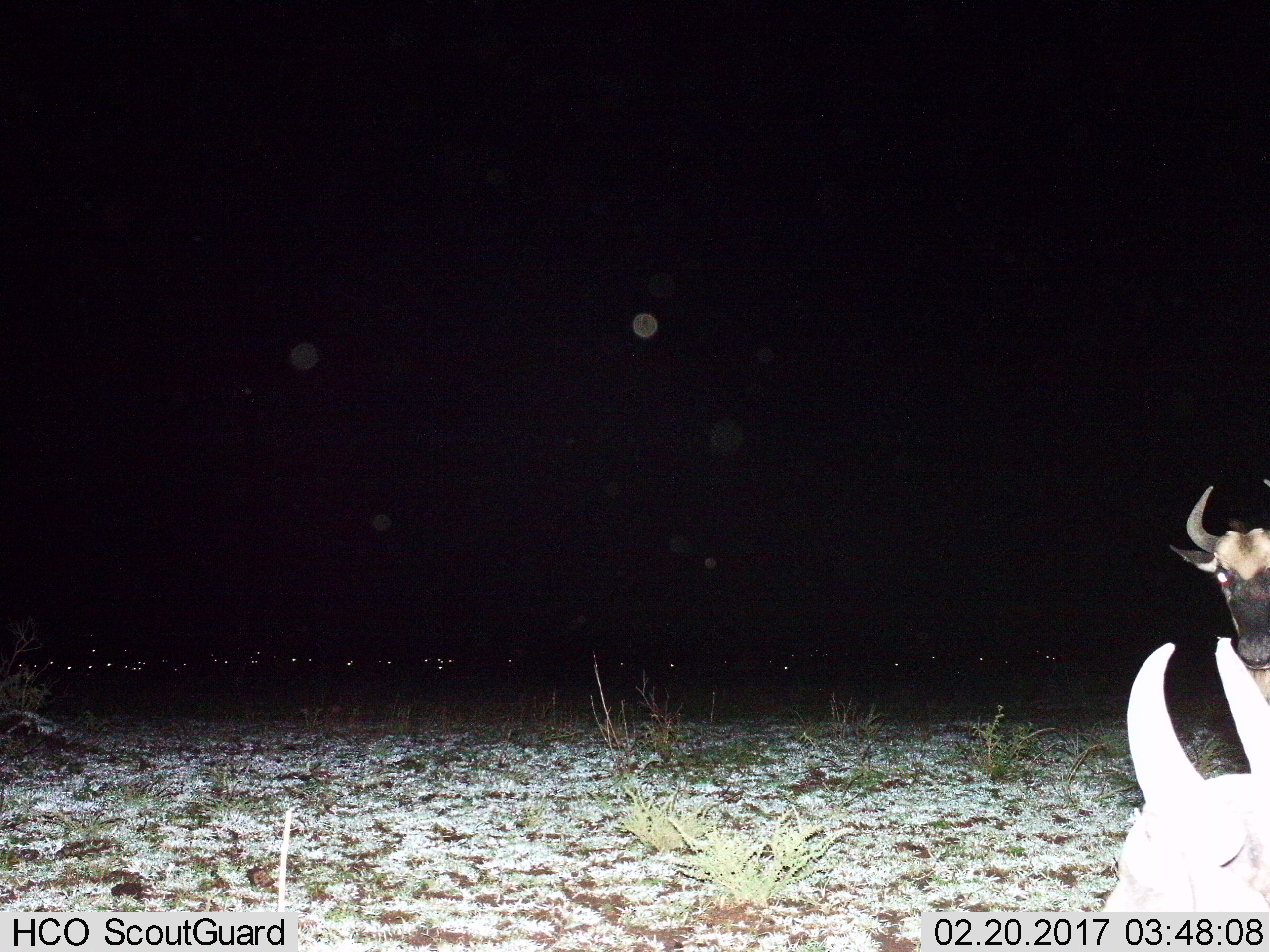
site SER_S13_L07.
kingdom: Animalia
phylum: Chordata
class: Mammalia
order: Artiodactyla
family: Bovidae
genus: Connochaetes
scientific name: Connochaetes taurinus taurinus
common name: blue wildebeest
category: wildebeestblue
Wildebeestblue (blue wildebeest) (Connochaetes taurinus taurinus), count 2. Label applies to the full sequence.